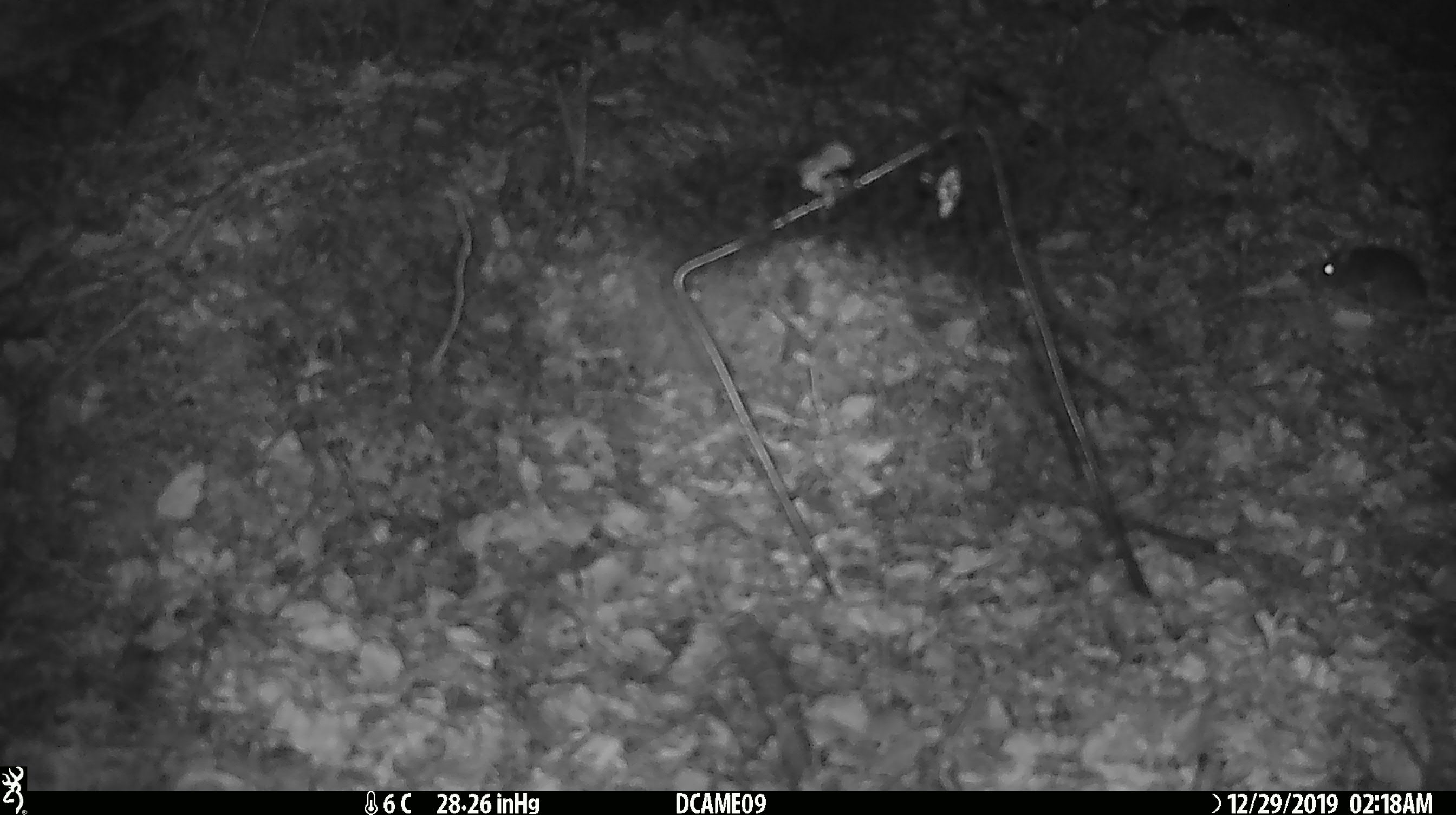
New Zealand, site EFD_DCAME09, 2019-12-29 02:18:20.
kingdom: Animalia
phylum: Chordata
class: Mammalia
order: Rodentia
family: Muridae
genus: Mus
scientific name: Mus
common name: mouse